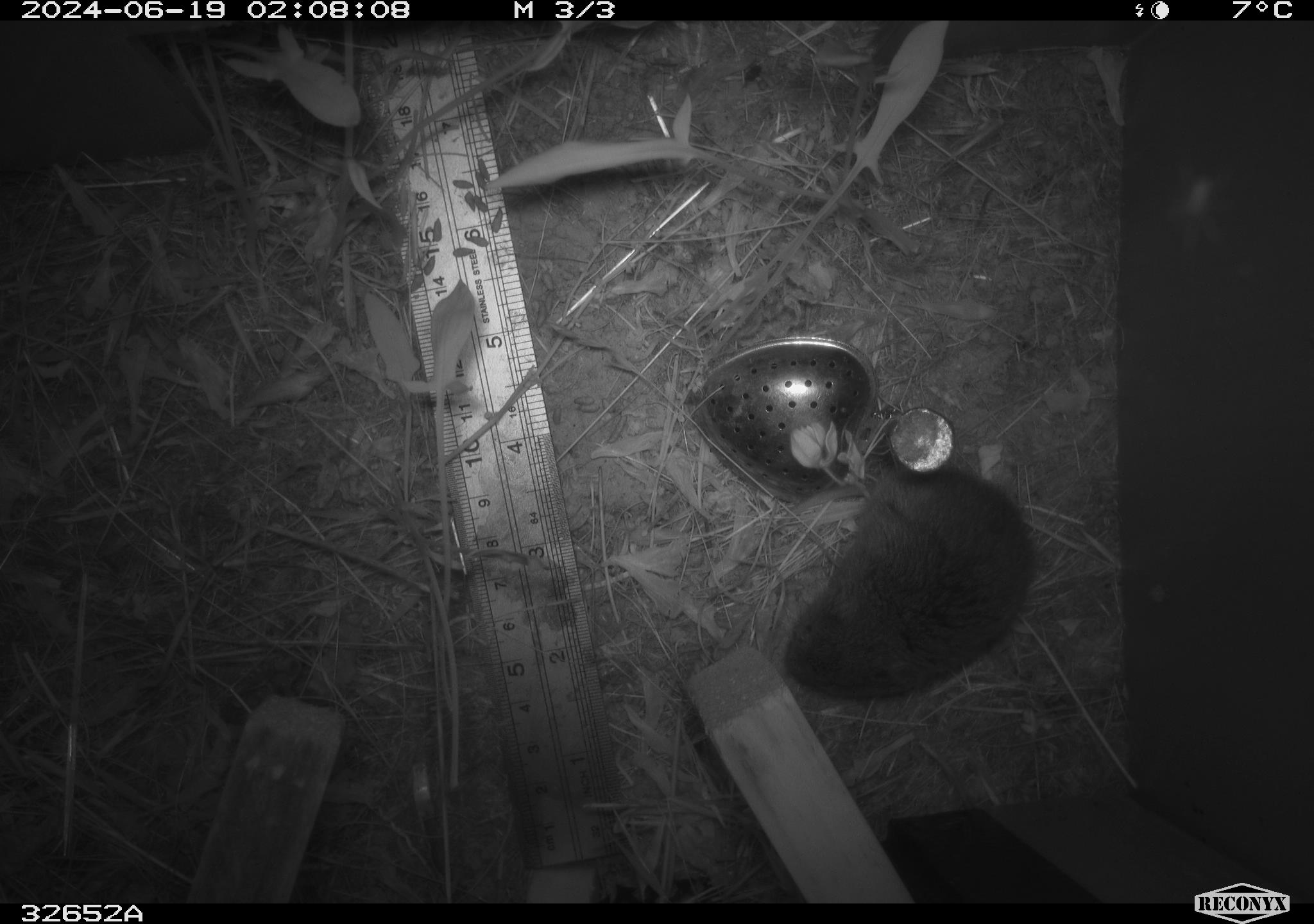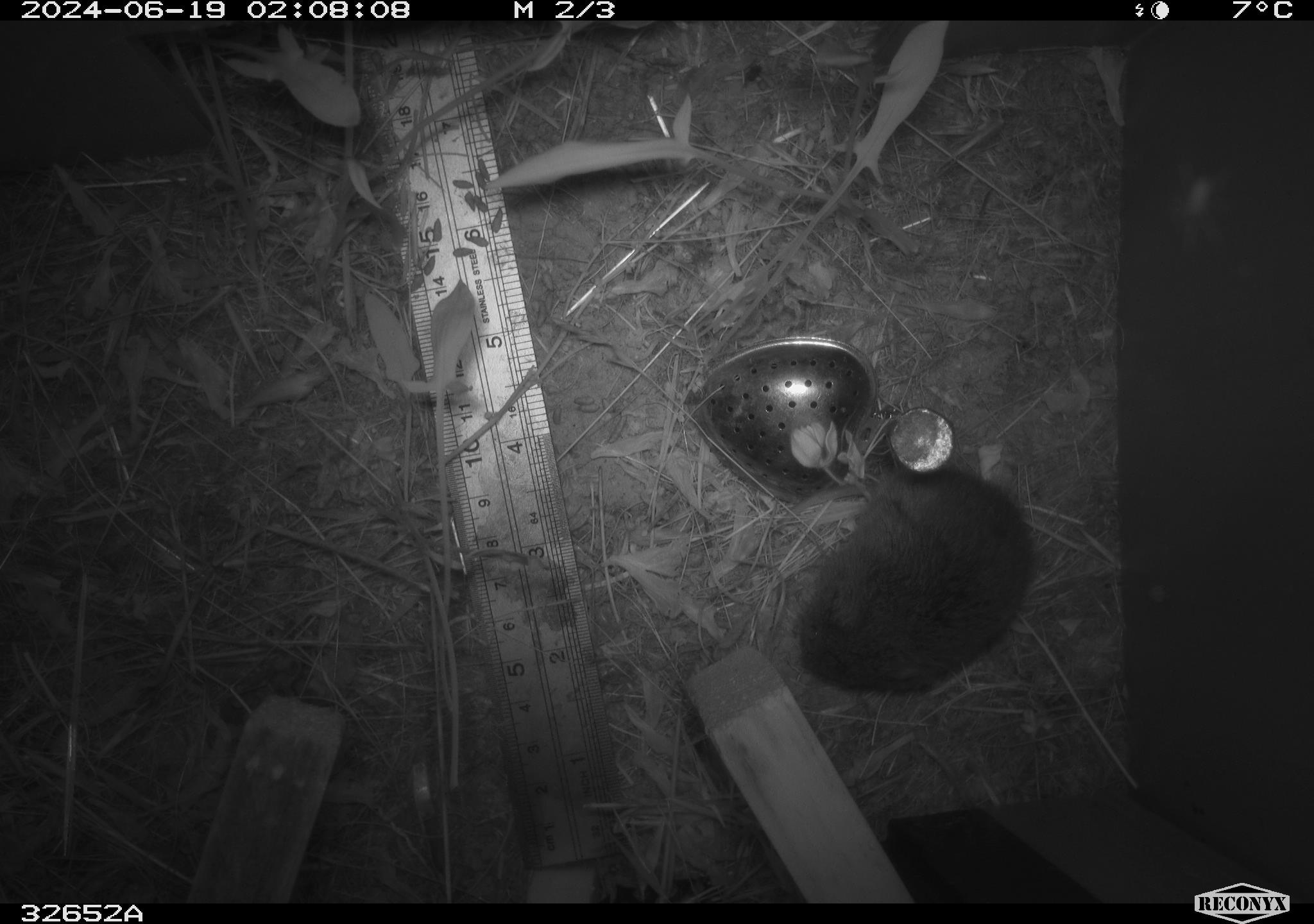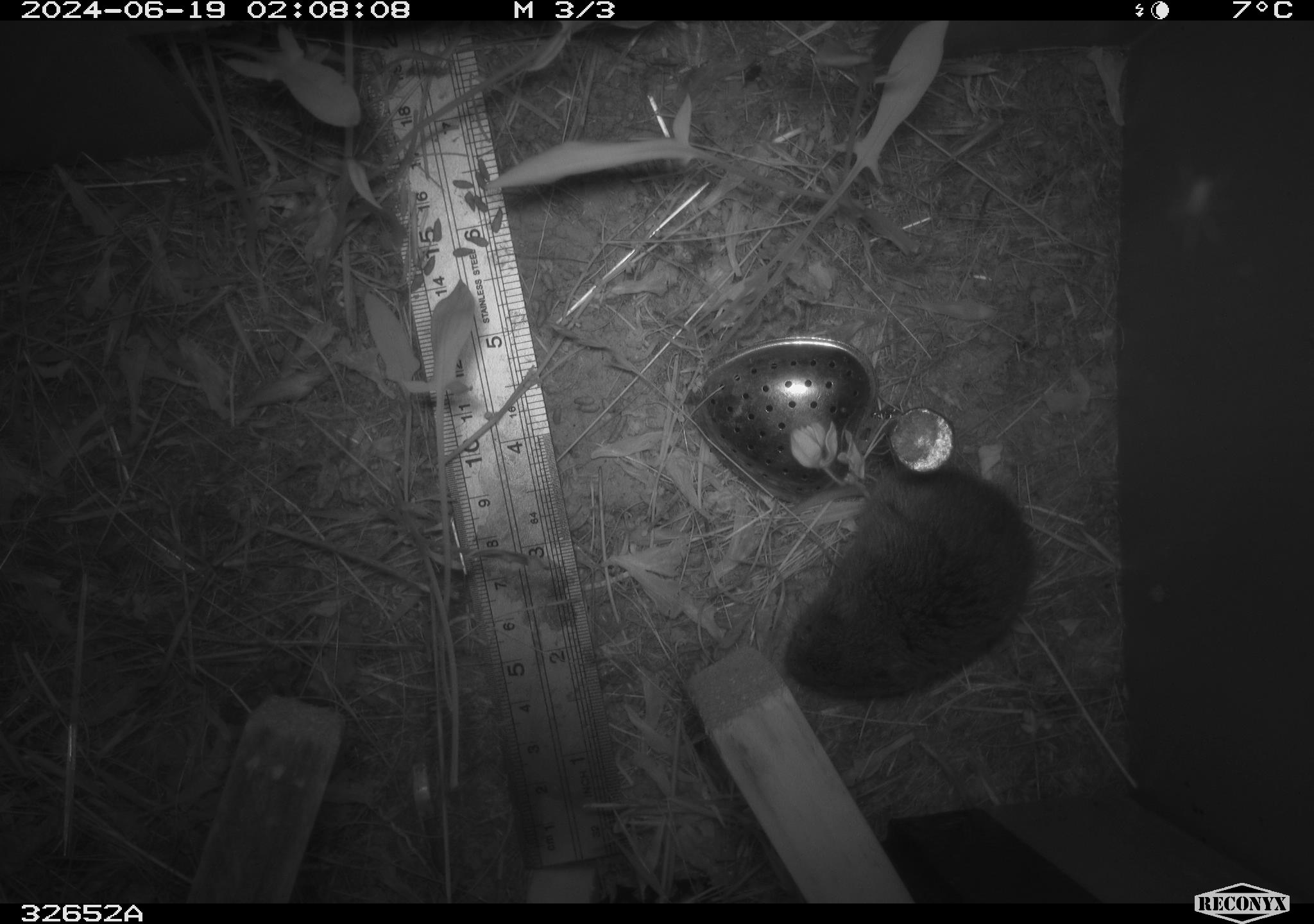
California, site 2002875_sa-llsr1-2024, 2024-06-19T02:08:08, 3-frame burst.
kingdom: Animalia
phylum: Chordata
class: Mammalia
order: Rodentia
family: Cricetidae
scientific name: Arvicolinae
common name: voles, lemmings, and muskrats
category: arvicolinae subfamily